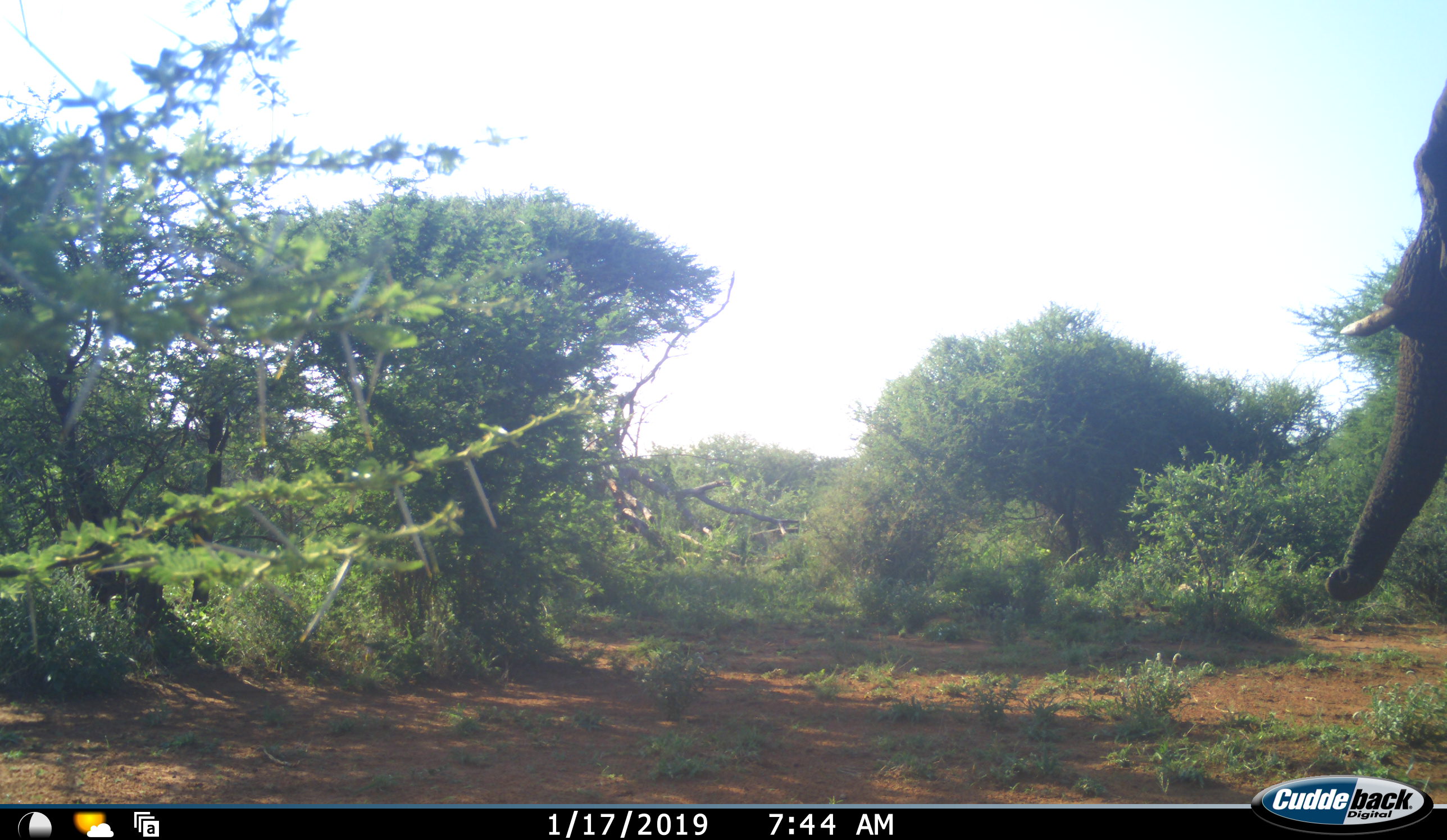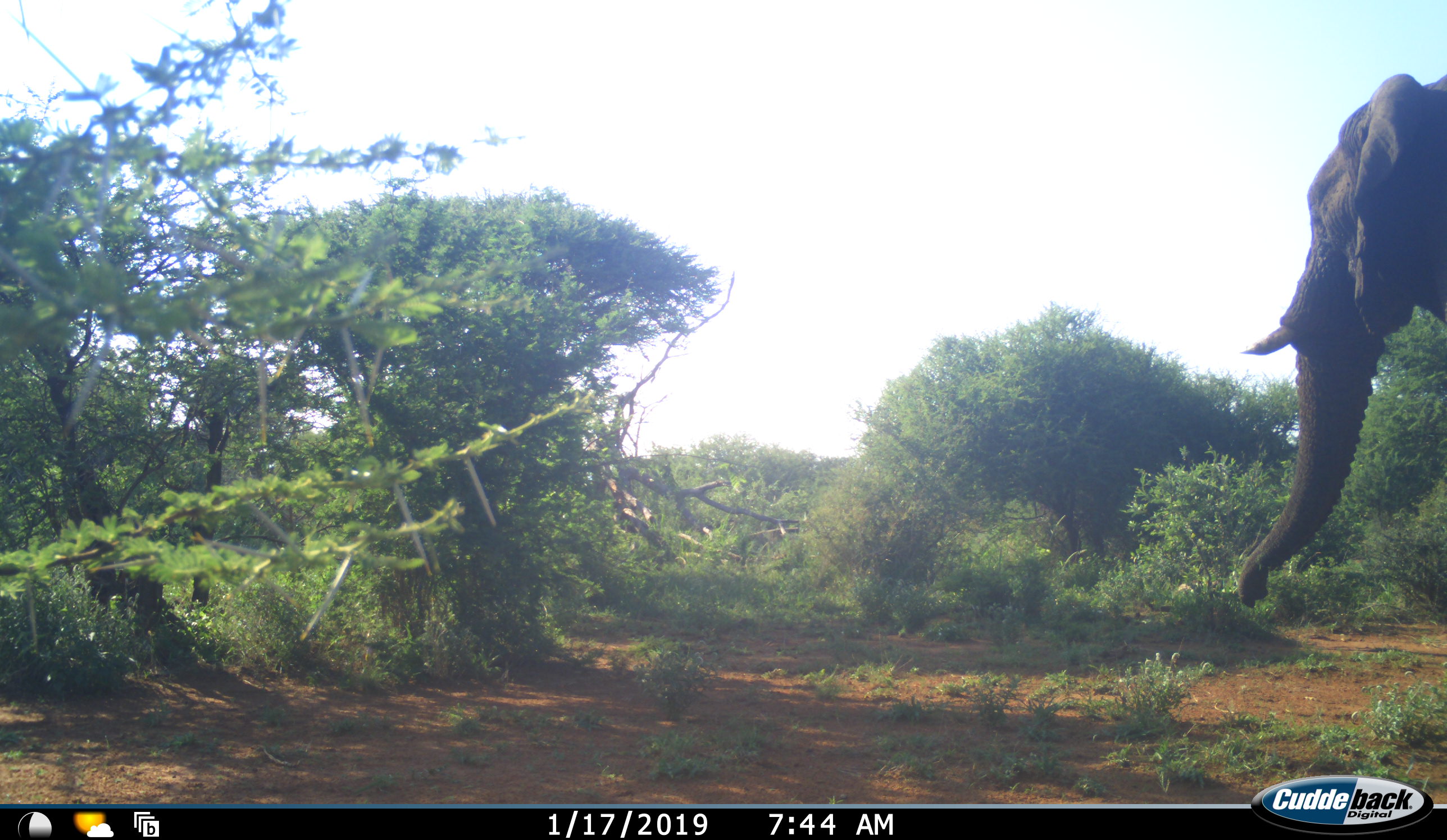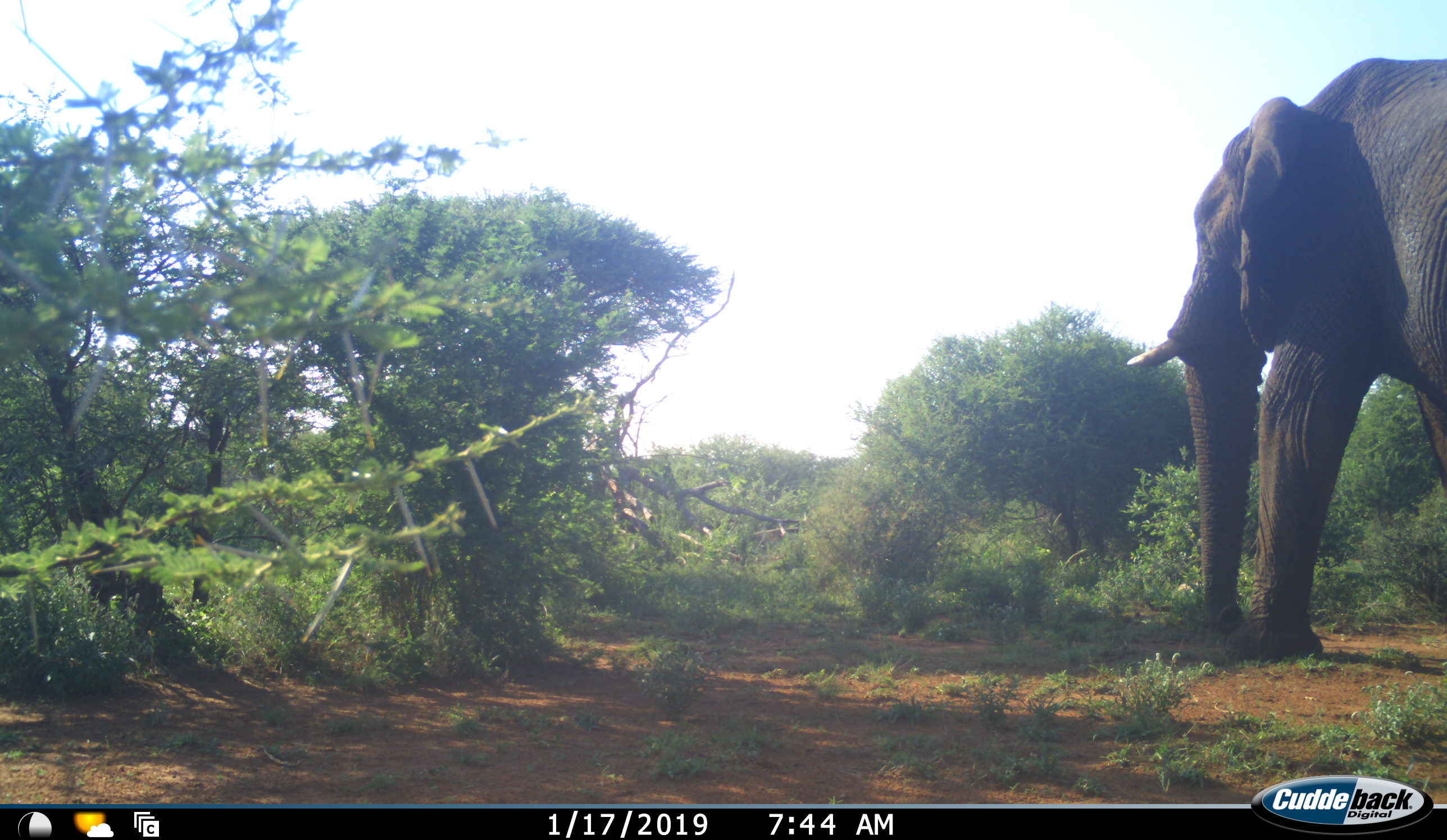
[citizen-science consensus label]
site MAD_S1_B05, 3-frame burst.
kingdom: Animalia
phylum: Chordata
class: Mammalia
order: Proboscidea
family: Elephantidae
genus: Loxodonta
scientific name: Loxodonta africana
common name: african bush elephant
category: elephant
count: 1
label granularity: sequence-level